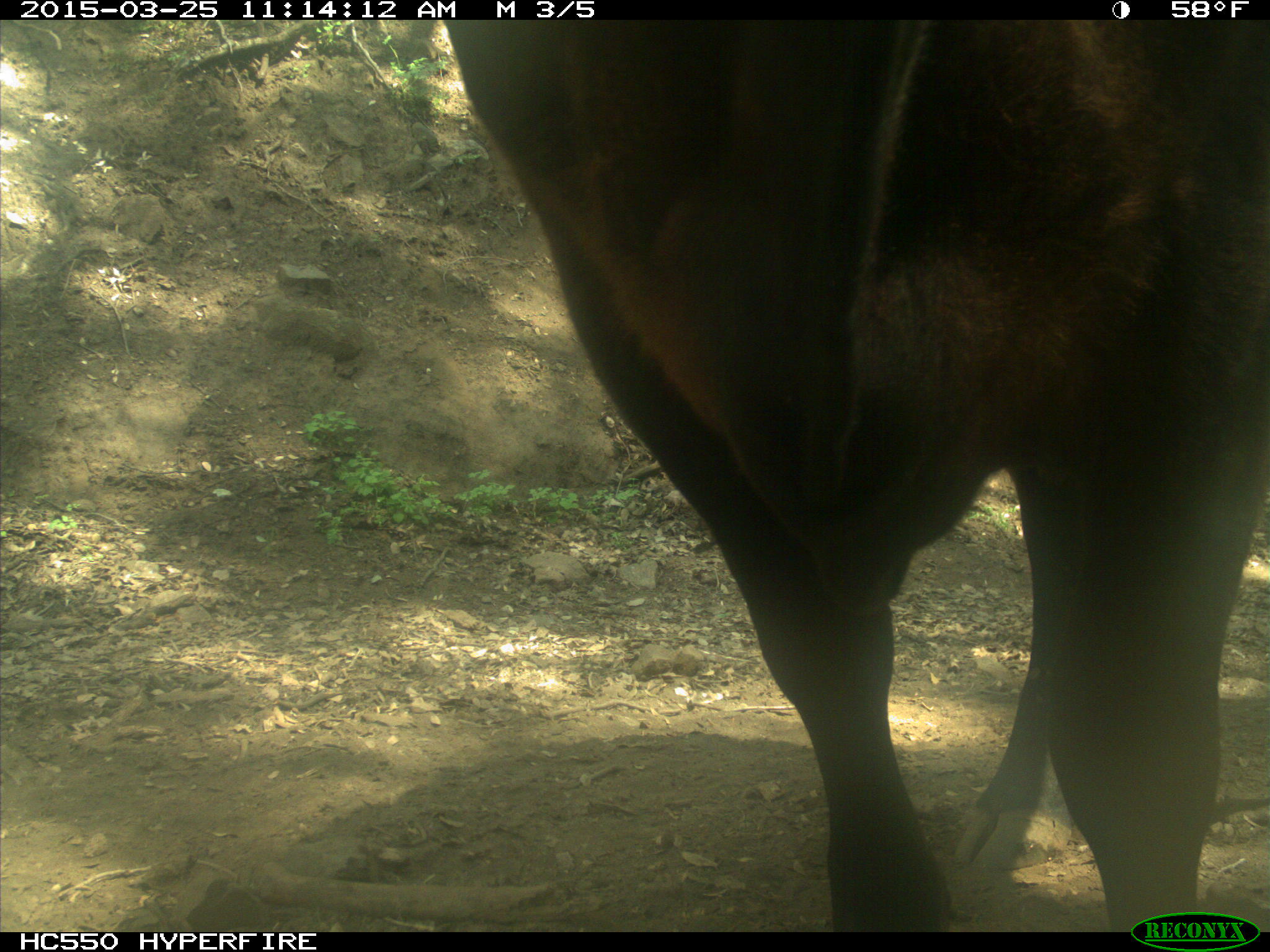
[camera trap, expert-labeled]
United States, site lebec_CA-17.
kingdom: Animalia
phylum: Chordata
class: Mammalia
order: Artiodactyla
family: Bovidae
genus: Bos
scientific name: Bos taurus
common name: domestic cow